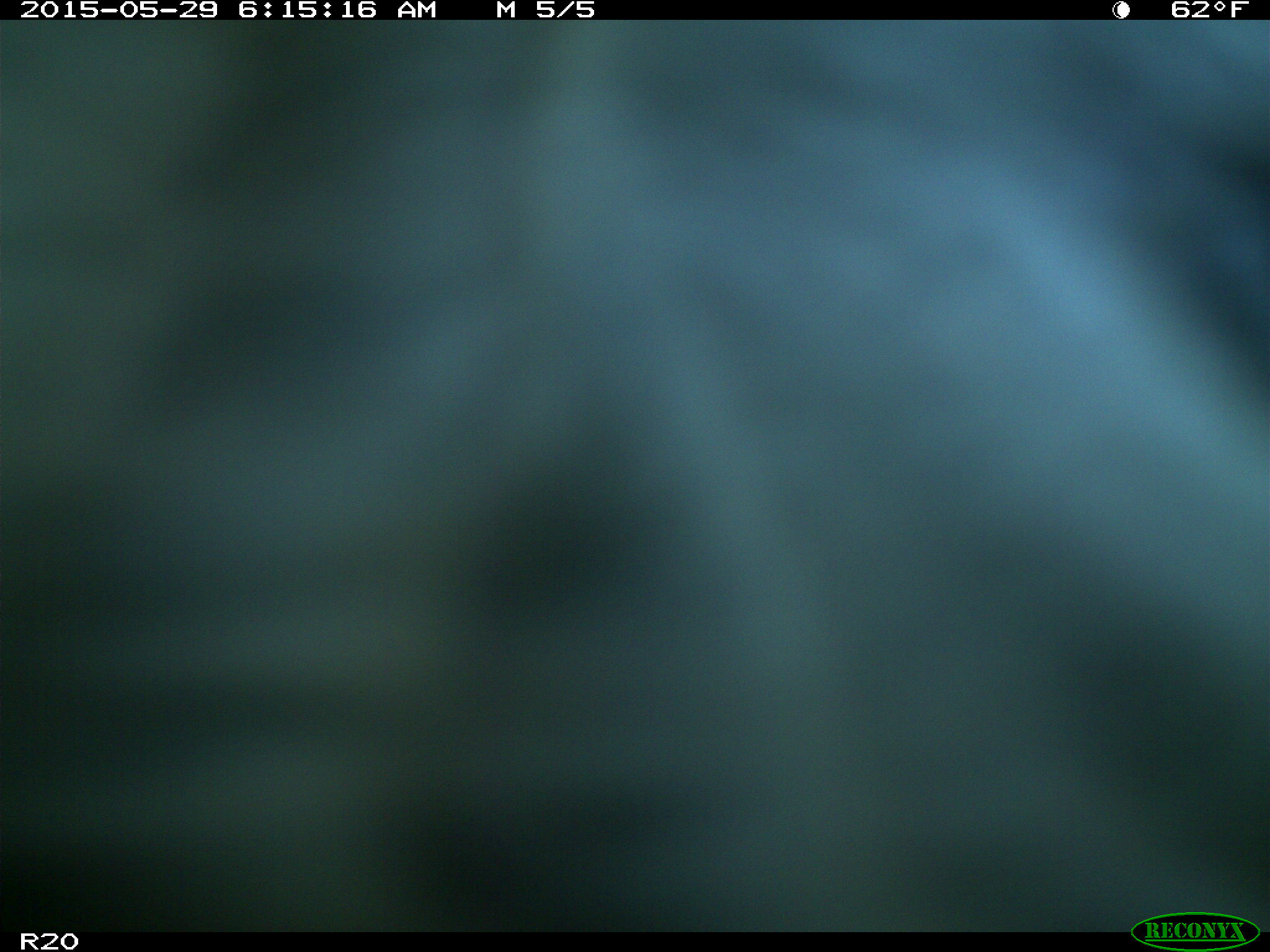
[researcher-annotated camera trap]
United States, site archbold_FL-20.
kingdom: Animalia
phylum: Chordata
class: Mammalia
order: Artiodactyla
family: Bovidae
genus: Bos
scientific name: Bos taurus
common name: domestic cow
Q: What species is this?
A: Bos taurus (domestic cow).